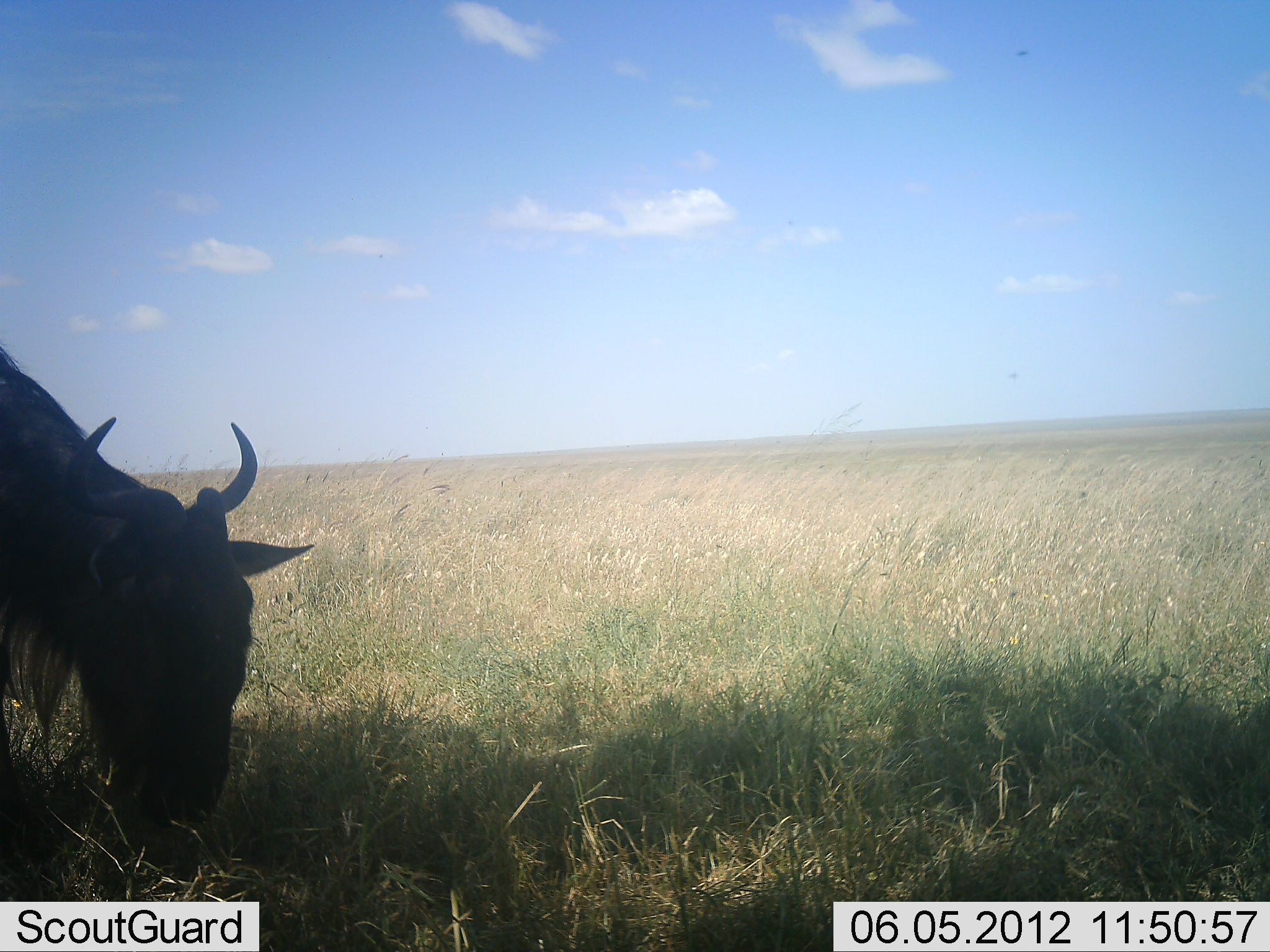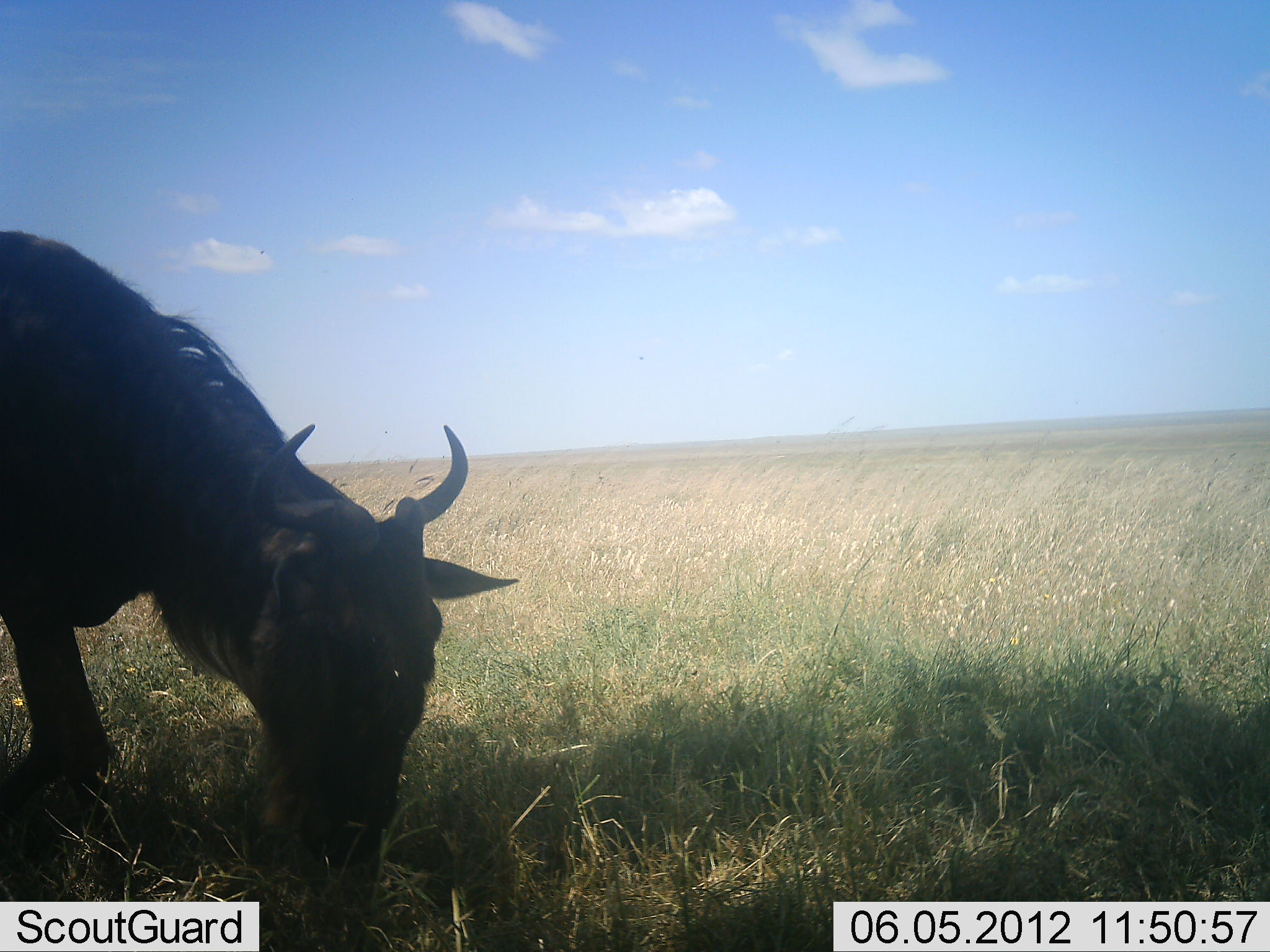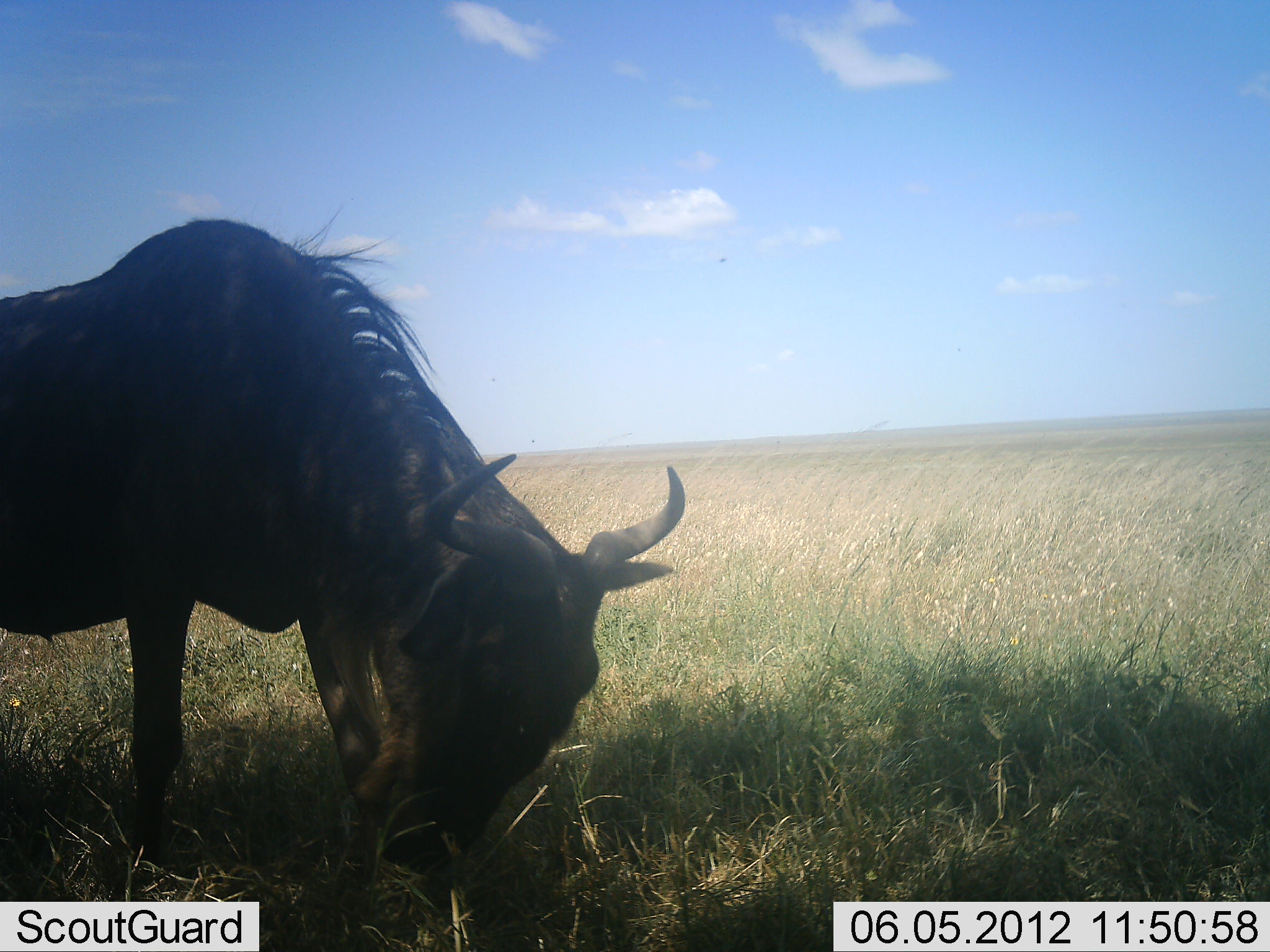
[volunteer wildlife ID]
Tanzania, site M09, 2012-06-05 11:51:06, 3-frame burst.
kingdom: Animalia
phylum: Chordata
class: Mammalia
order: Artiodactyla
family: Bovidae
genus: Connochaetes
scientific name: Connochaetes taurinus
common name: blue wildebeest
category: wildebeest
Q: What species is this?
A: Wildebeest (blue wildebeest) (Connochaetes taurinus).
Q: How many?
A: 1.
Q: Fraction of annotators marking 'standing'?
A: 0%.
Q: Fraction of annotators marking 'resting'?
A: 0%.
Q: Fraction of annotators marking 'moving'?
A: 40%.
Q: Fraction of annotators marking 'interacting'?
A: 0%.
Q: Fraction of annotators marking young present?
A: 0%.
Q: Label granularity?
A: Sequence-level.